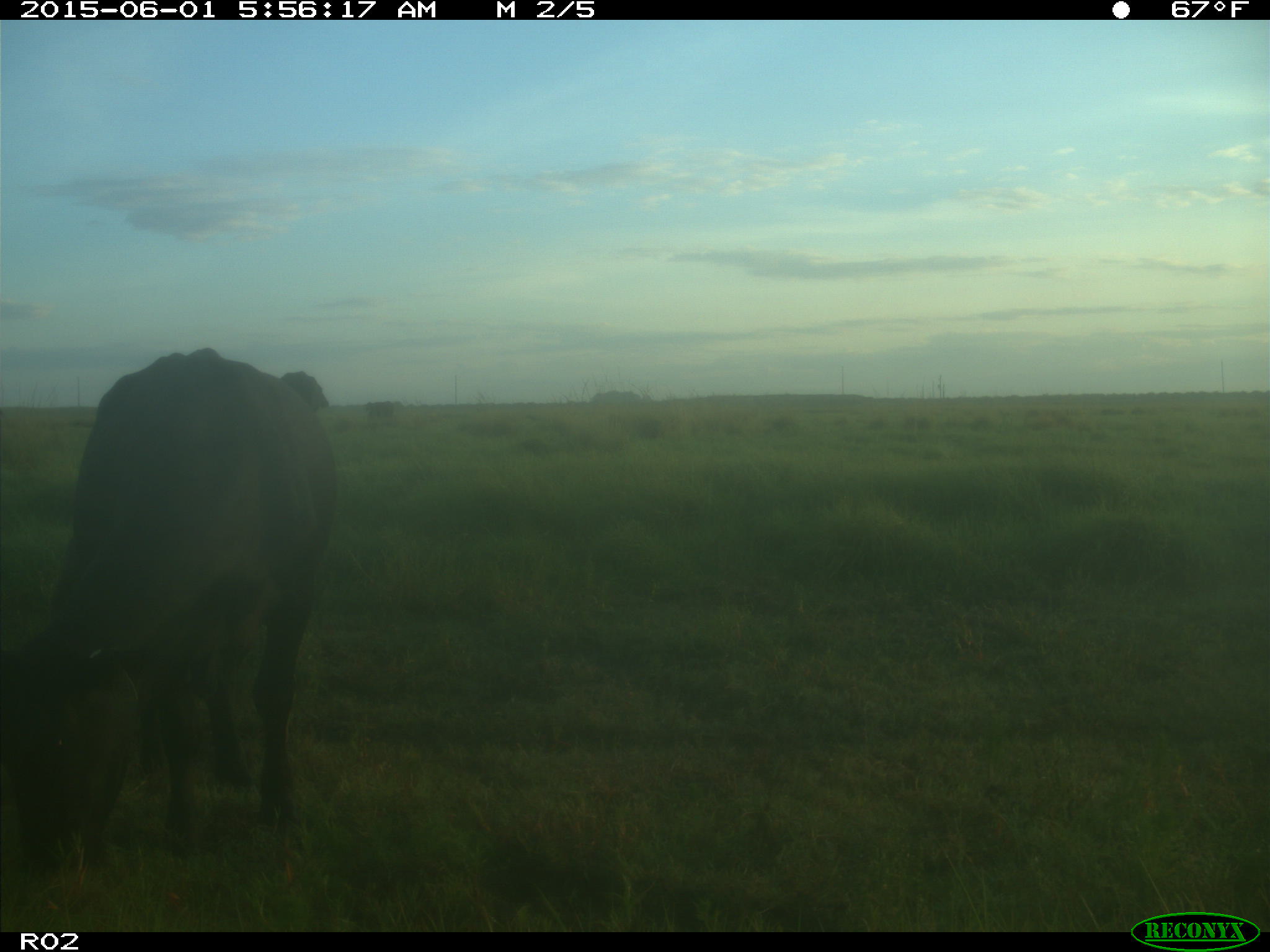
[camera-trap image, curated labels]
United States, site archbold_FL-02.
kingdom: Animalia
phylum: Chordata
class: Mammalia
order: Artiodactyla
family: Bovidae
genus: Bos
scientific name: Bos taurus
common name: domestic cow